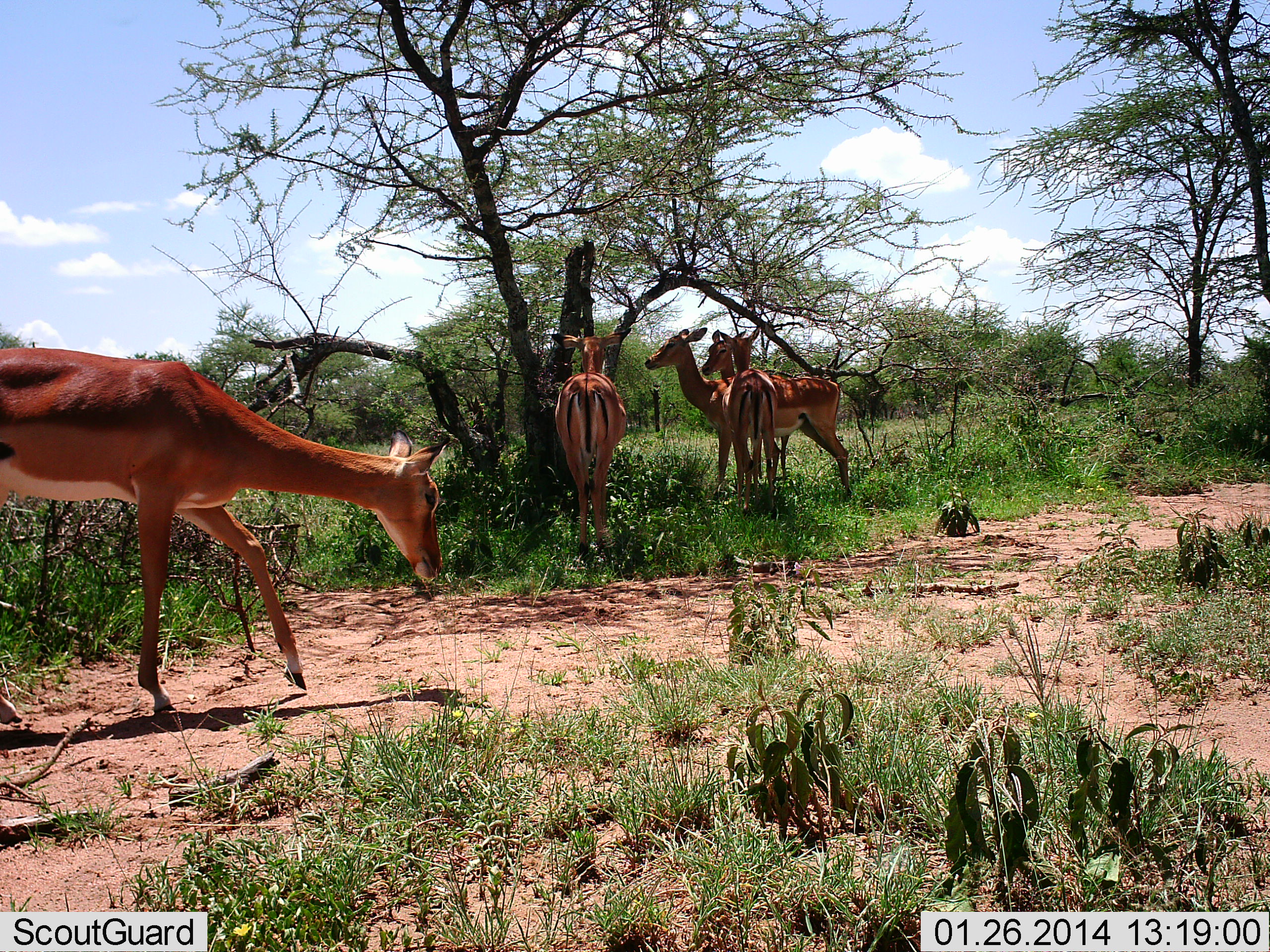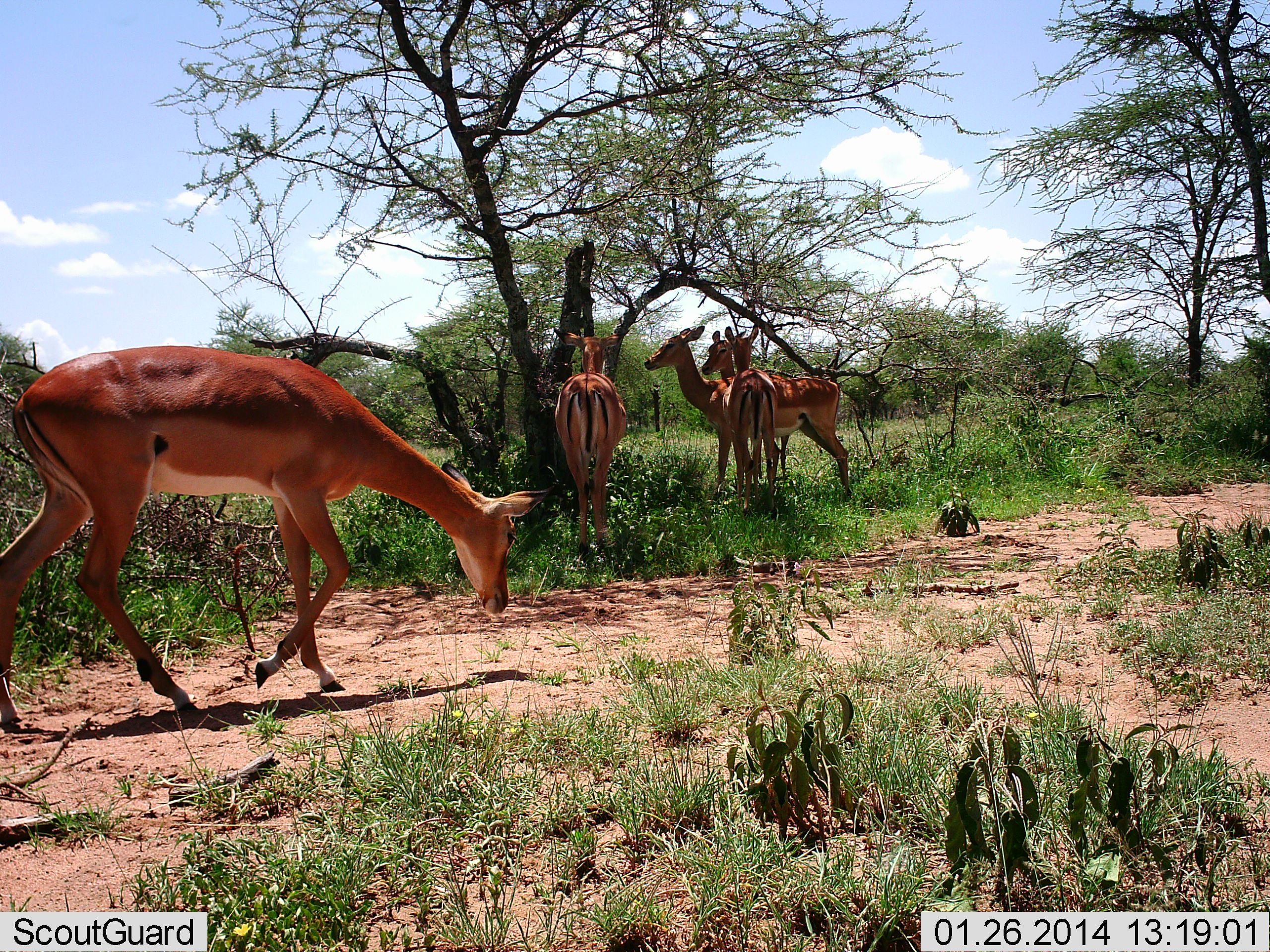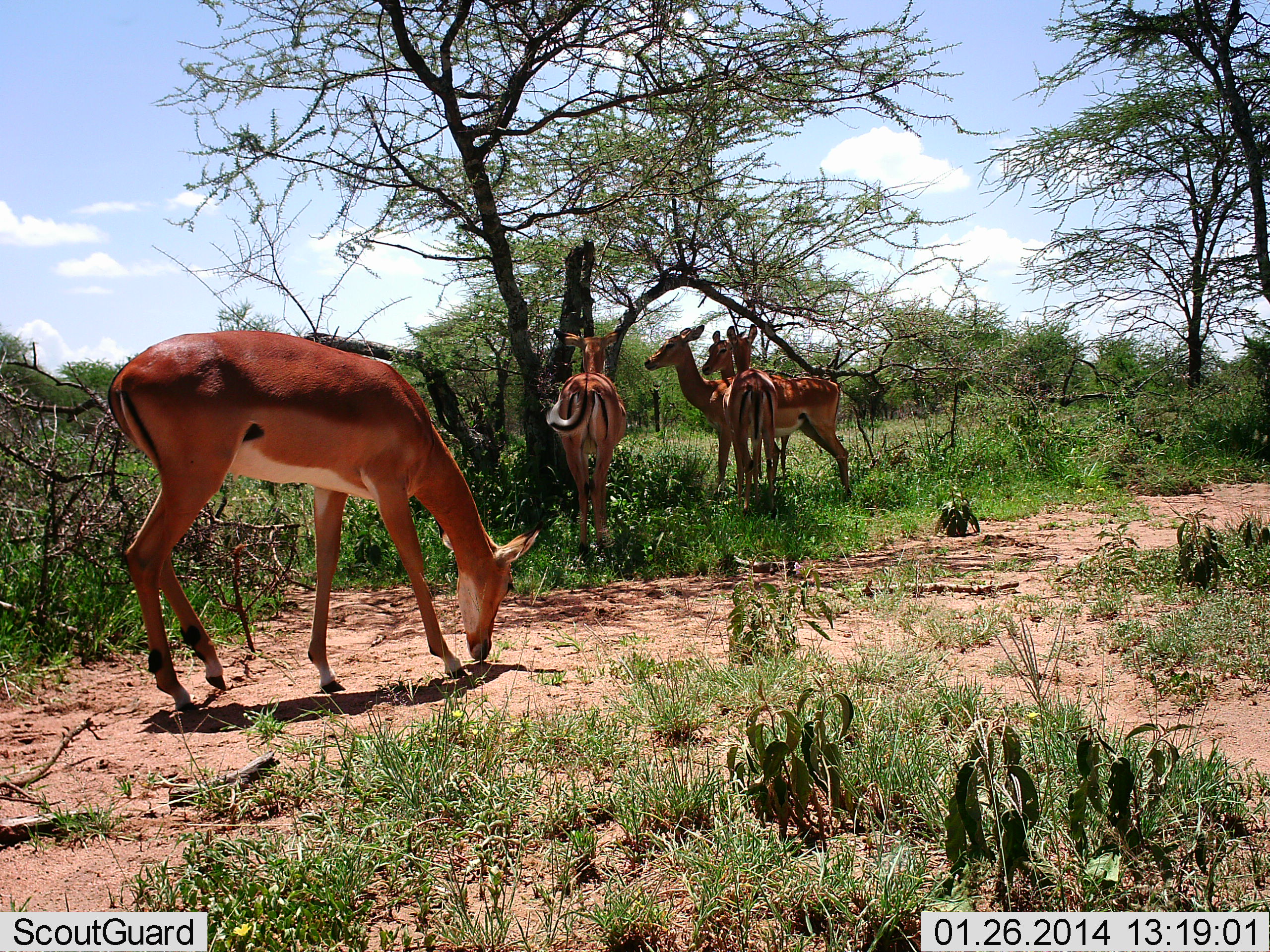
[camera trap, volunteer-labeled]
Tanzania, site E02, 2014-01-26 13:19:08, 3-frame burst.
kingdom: Animalia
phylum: Chordata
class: Mammalia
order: Artiodactyla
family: Bovidae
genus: Aepyceros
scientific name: Aepyceros melampus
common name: impala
Impala (Aepyceros melampus), count 5. Behavior (volunteer vote fractions): standing 100%, resting 0%, moving 50%, interacting 0%. Young present (vote fraction): 10%. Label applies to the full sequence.